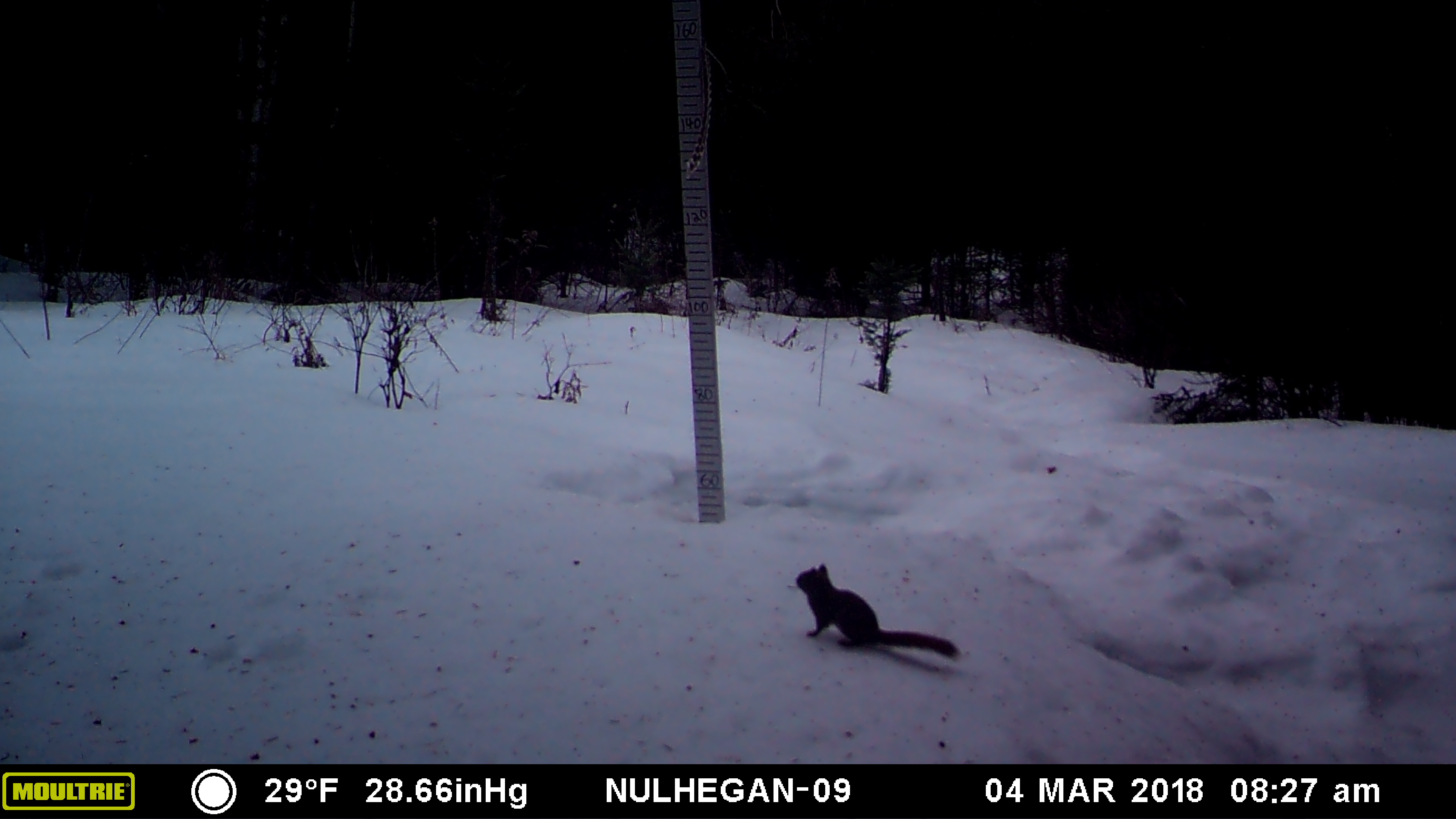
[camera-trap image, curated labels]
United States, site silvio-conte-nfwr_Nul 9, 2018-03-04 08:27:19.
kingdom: Animalia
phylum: Chordata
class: Mammalia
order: Rodentia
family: Sciuridae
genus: Tamiasciurus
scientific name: Tamiasciurus hudsonicus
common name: red squirrel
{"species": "red squirrel (Tamiasciurus hudsonicus)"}